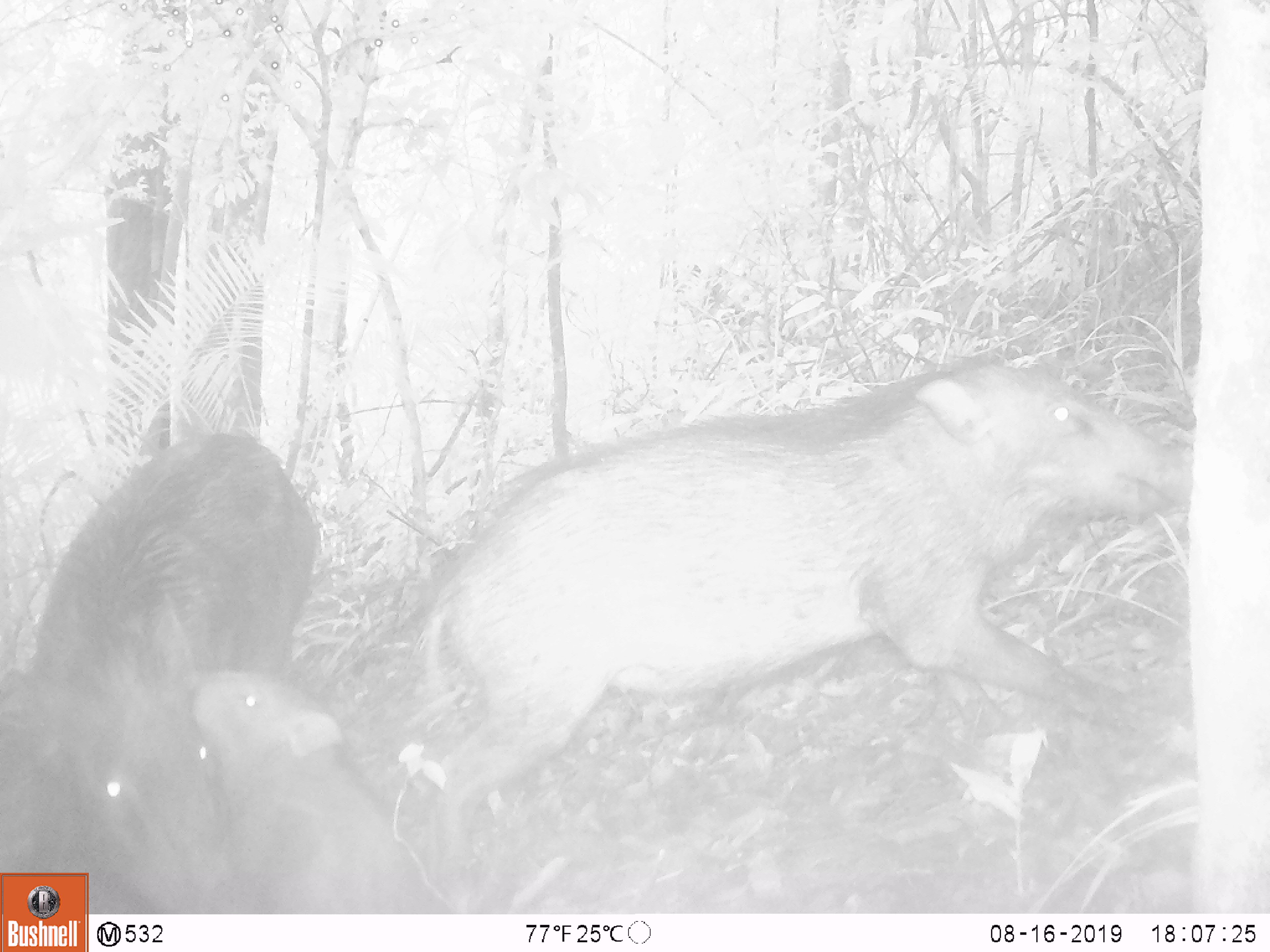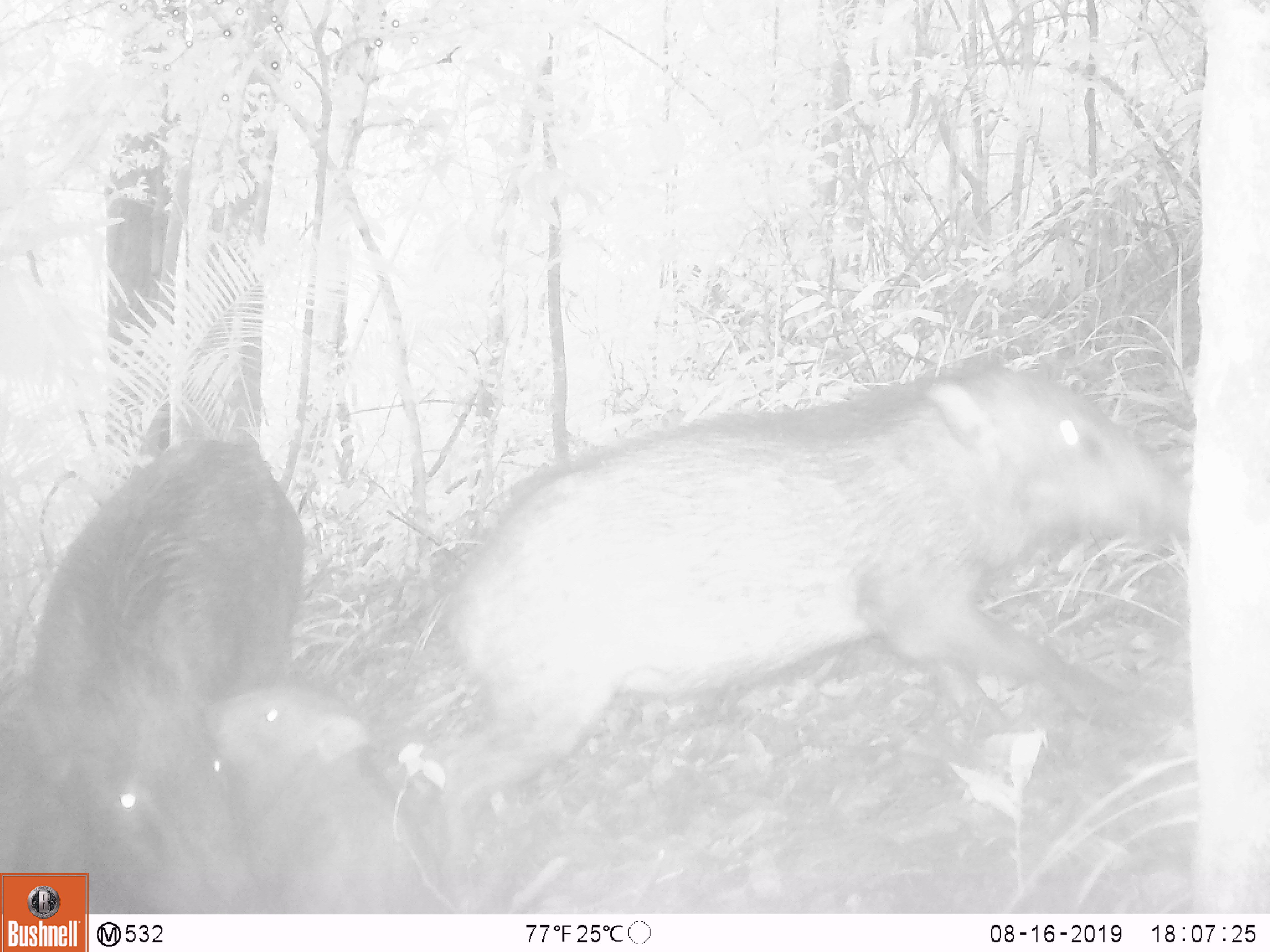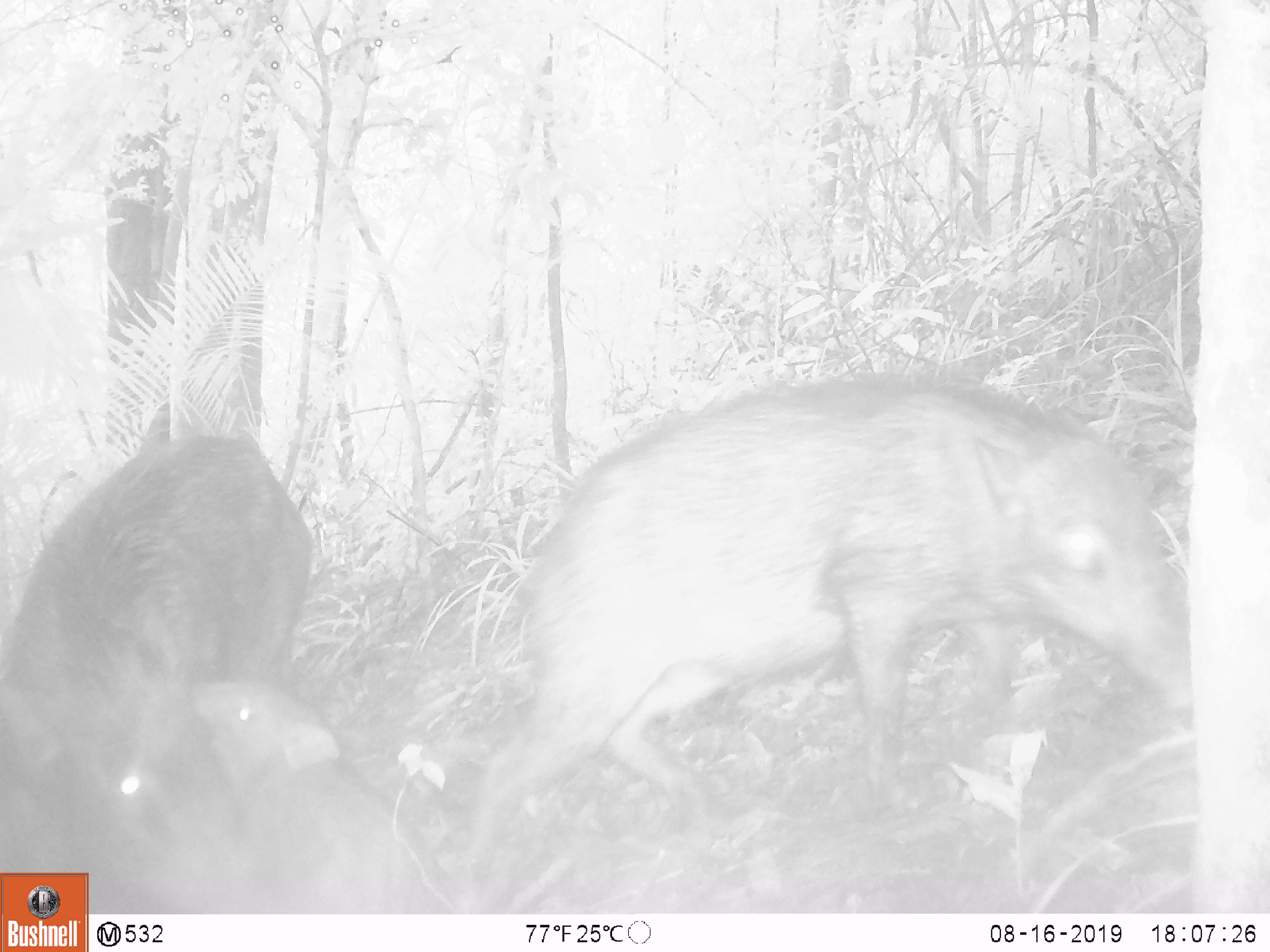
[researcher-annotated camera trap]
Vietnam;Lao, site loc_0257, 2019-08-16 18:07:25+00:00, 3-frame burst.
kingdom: Animalia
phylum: Chordata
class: Mammalia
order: Artiodactyla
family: Suidae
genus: Sus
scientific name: Sus scrofa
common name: eurasian wild pig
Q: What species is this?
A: Eurasian wild pig (Sus scrofa).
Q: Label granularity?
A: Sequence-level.